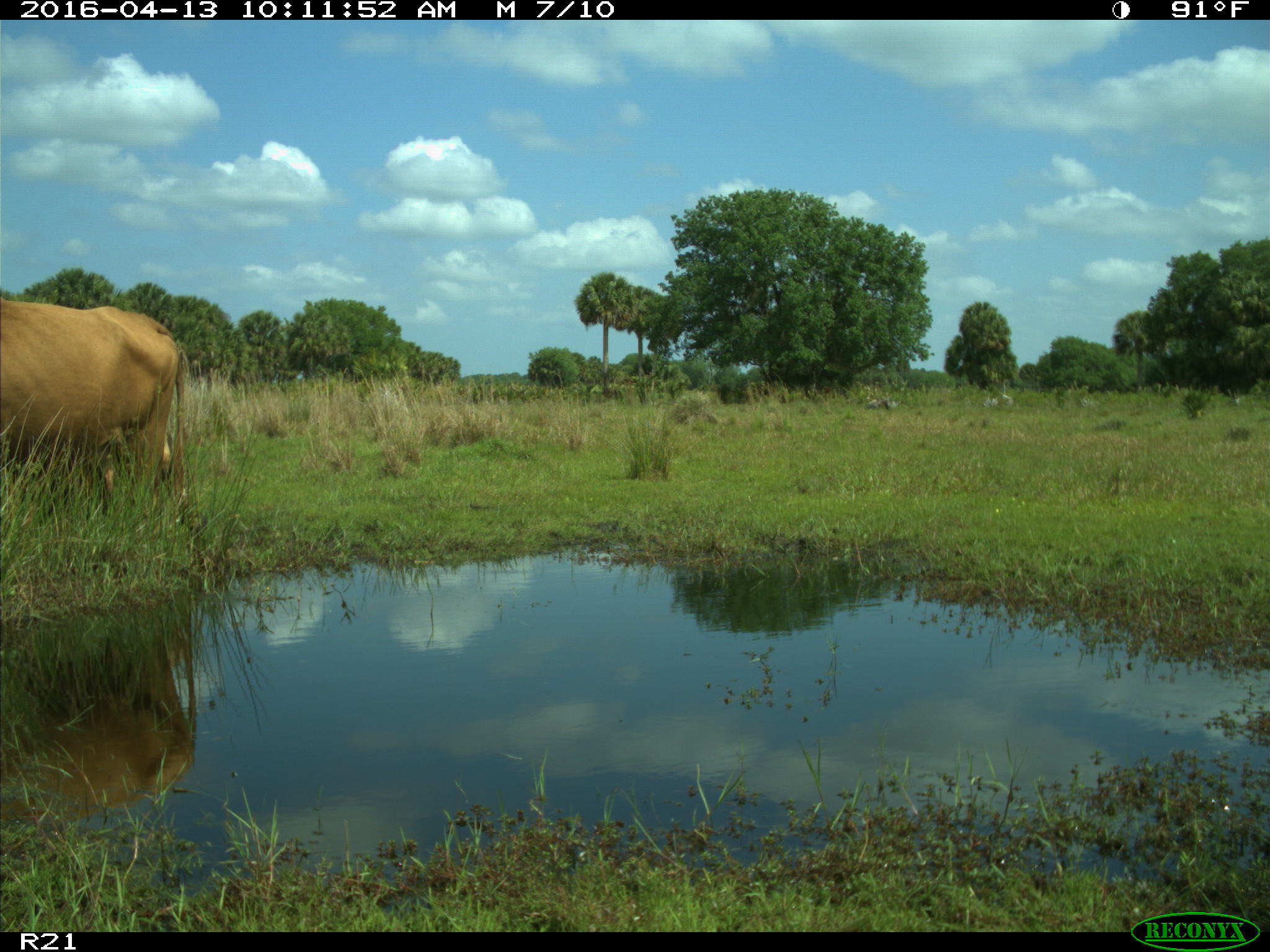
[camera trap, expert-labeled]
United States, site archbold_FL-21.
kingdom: Animalia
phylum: Chordata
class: Mammalia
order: Artiodactyla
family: Bovidae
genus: Bos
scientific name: Bos taurus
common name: domestic cow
Bos taurus (domestic cow).